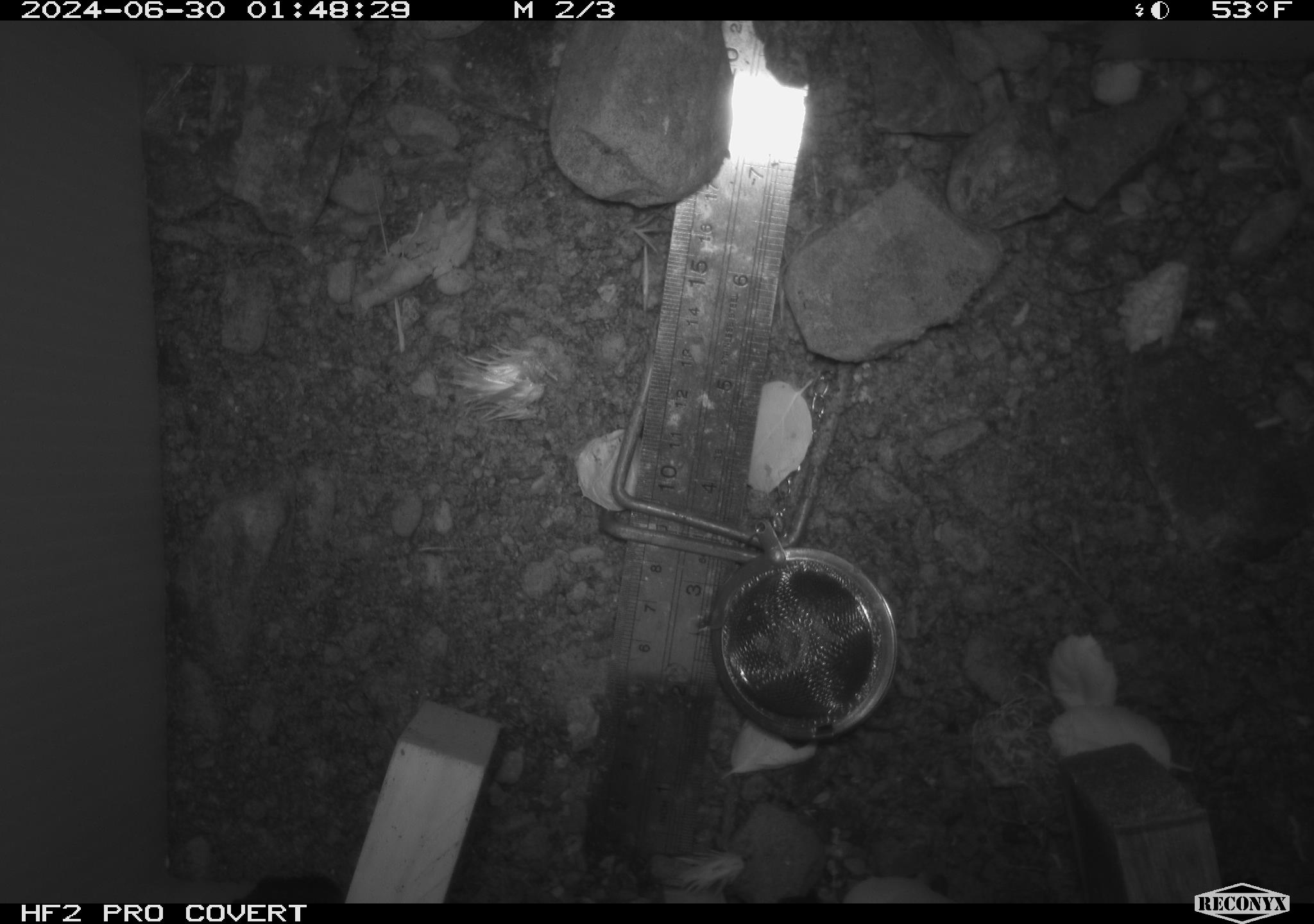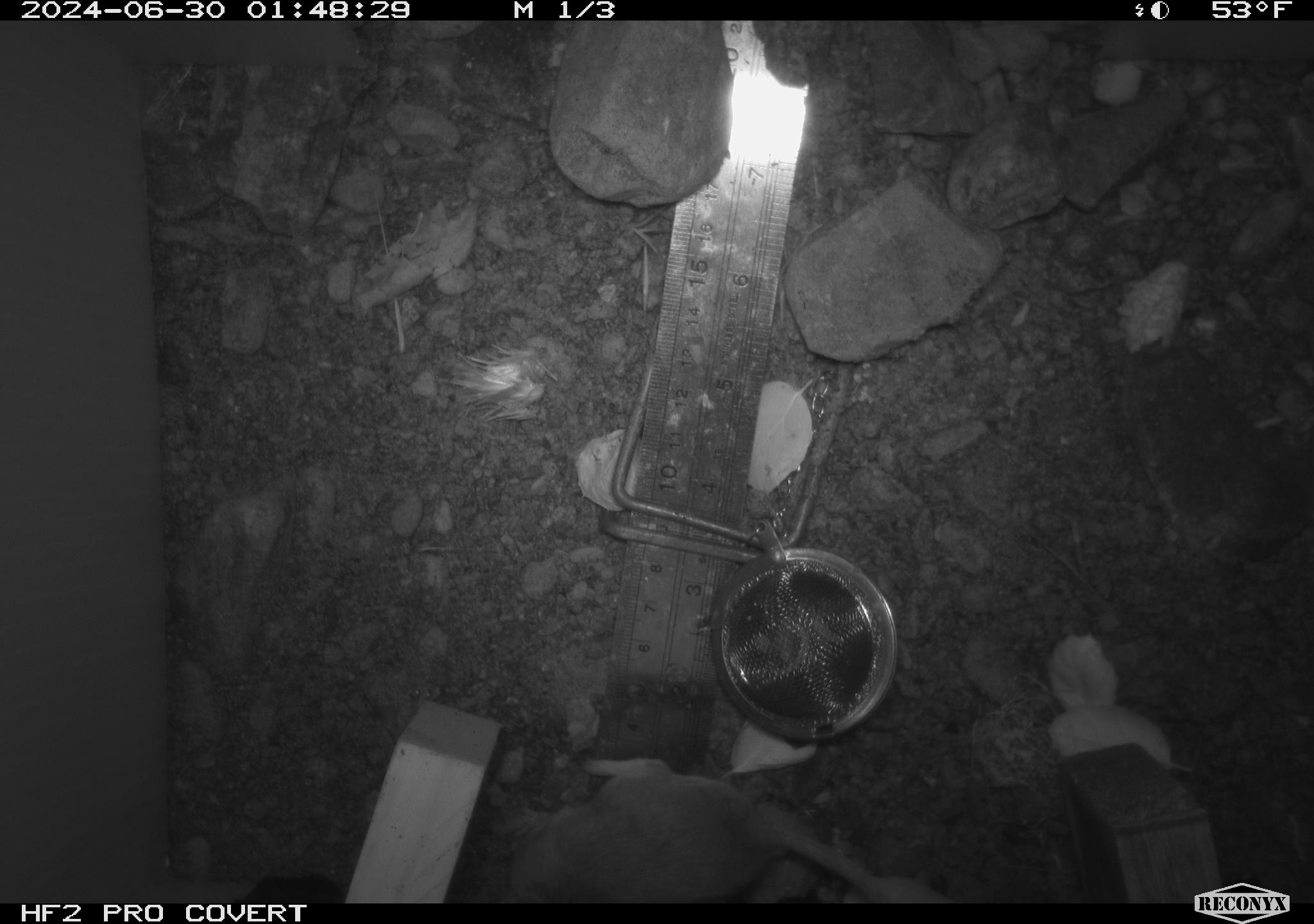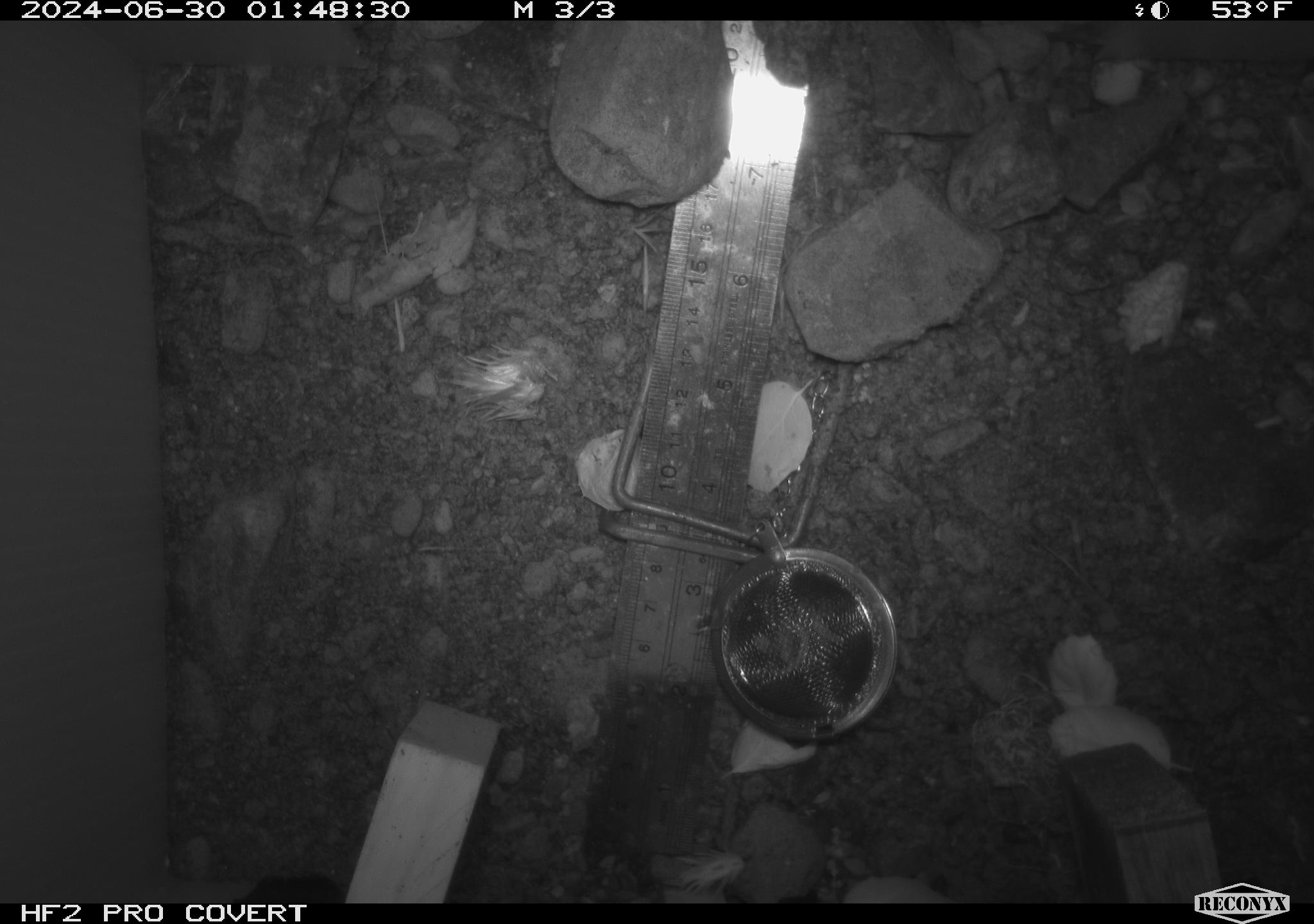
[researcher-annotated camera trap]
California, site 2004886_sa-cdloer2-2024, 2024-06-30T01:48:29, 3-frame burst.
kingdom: Animalia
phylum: Chordata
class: Mammalia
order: Rodentia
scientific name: Rodentia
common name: mouse species